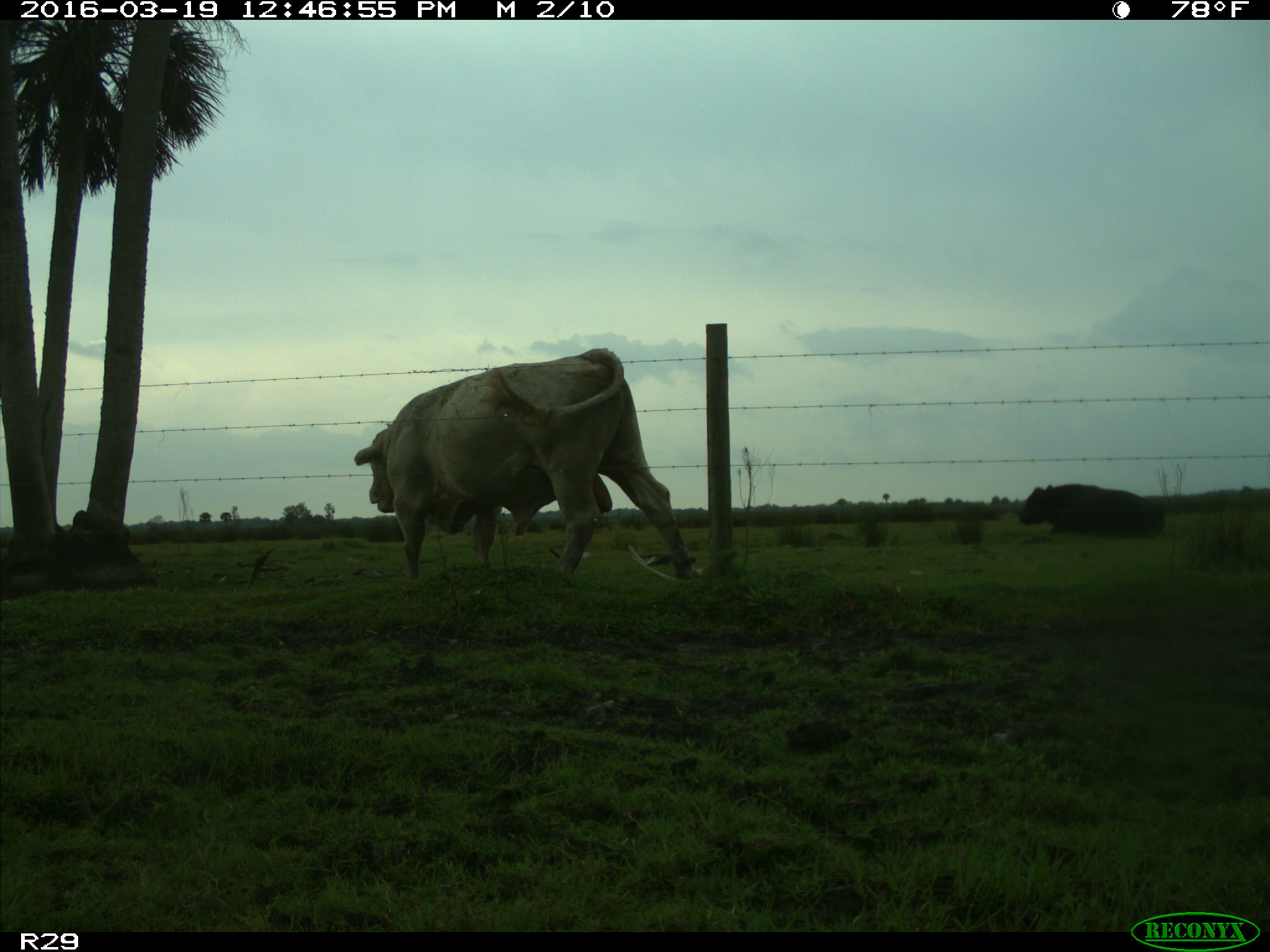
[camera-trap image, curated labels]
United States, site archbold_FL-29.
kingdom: Animalia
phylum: Chordata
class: Mammalia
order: Artiodactyla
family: Bovidae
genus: Bos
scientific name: Bos taurus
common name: domestic cow